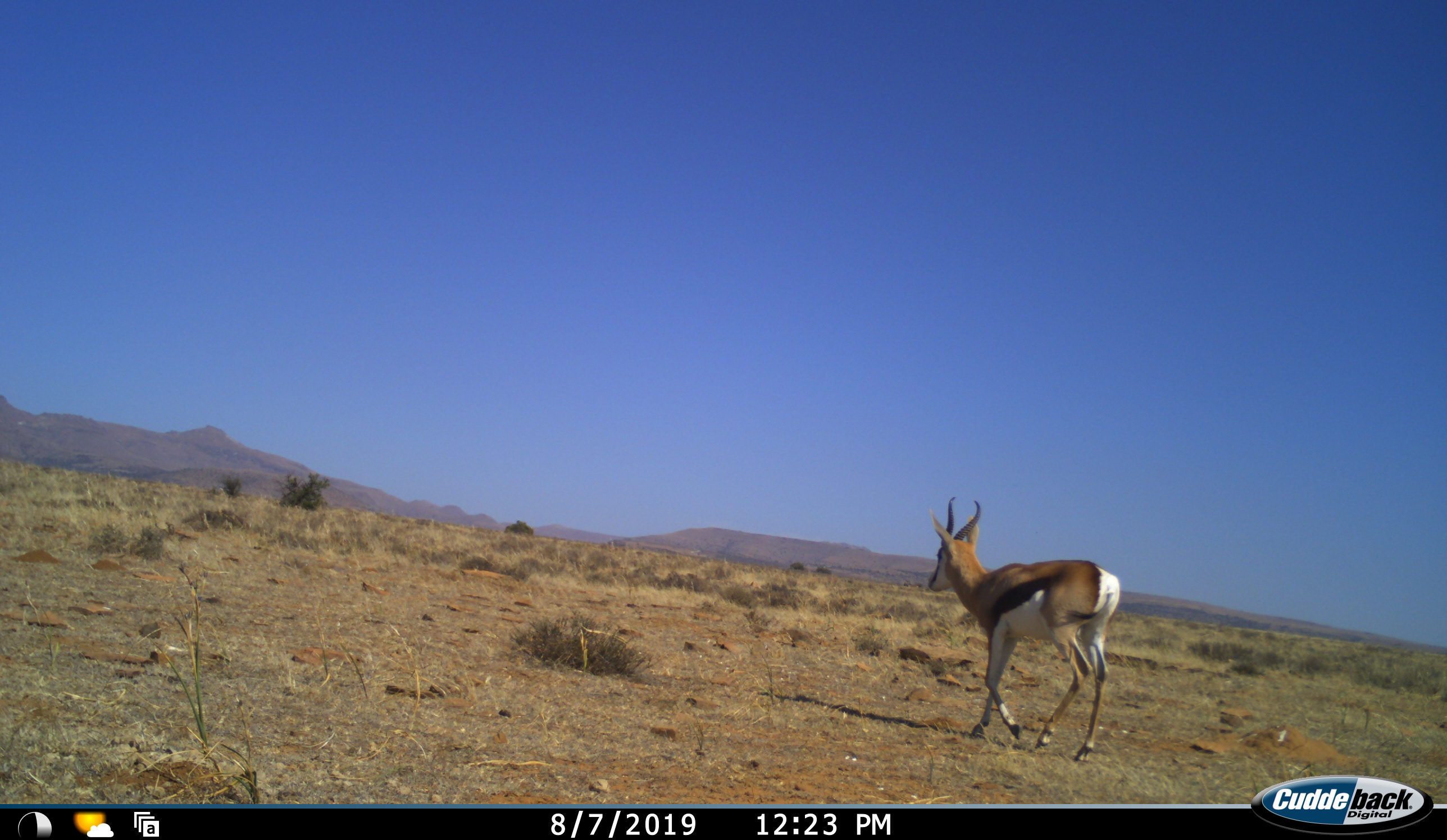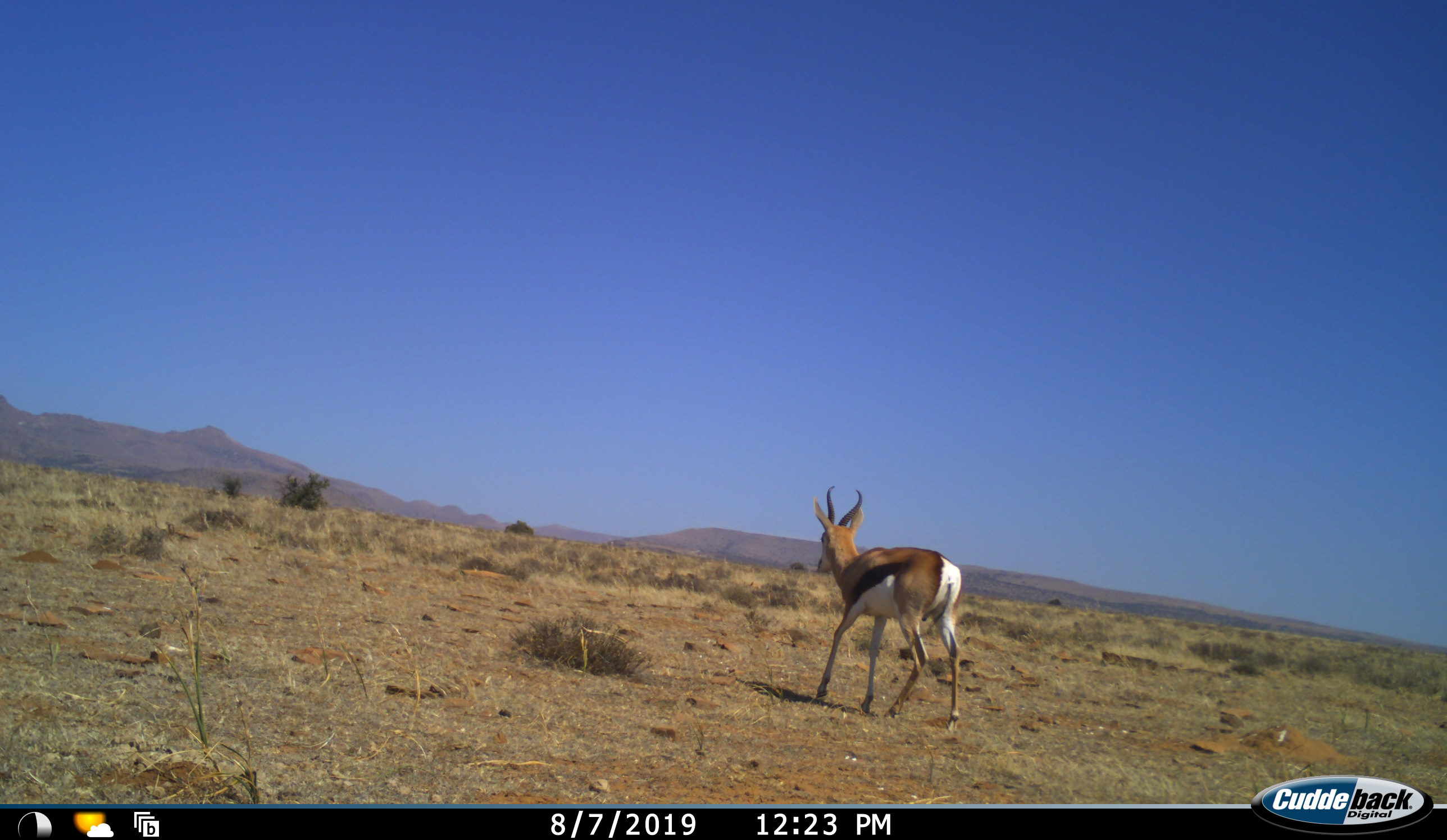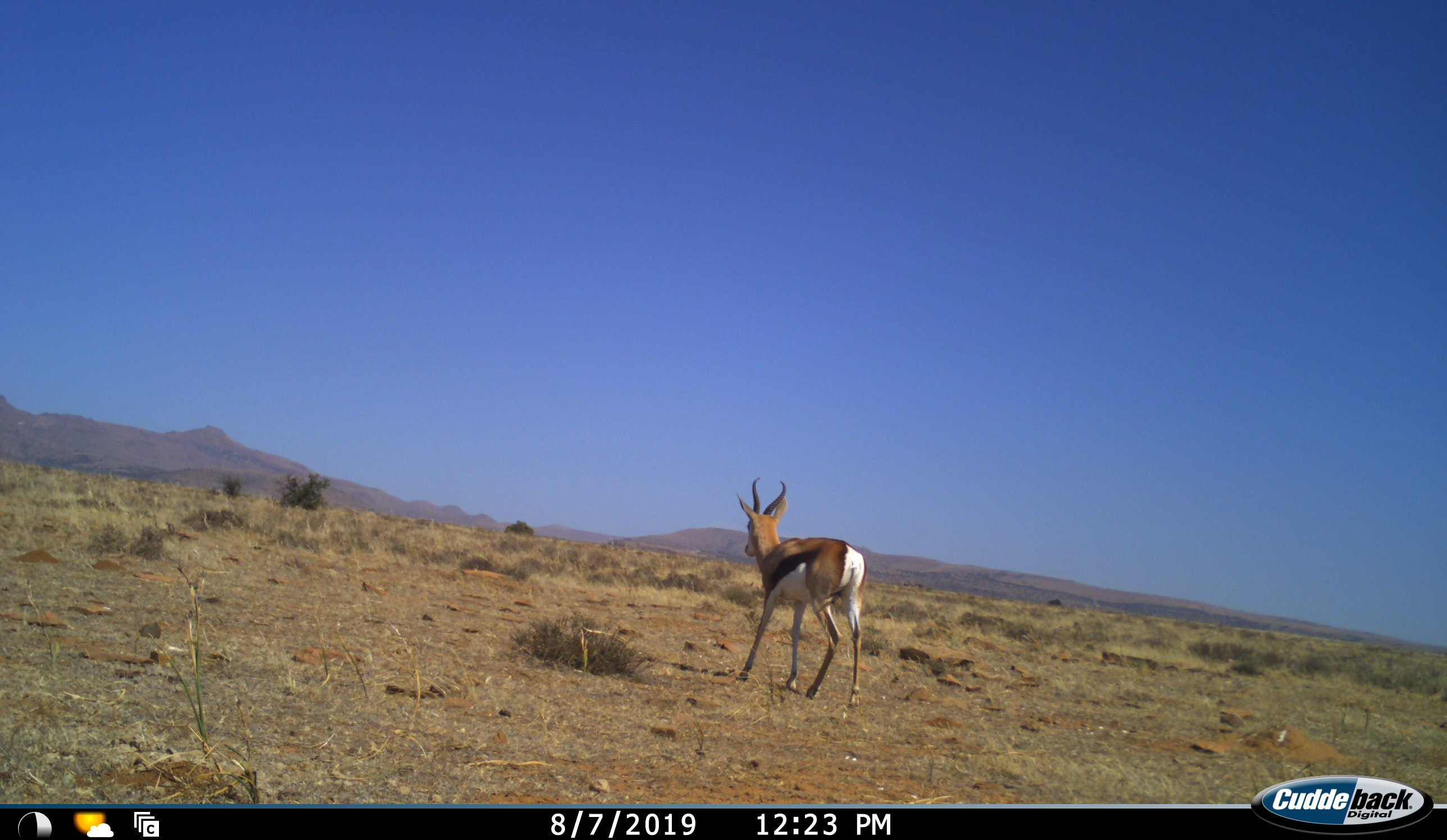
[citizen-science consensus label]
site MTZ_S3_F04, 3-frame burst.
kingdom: Animalia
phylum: Chordata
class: Mammalia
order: Artiodactyla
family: Bovidae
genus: Antidorcas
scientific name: Antidorcas marsupialis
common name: springbok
Springbok (Antidorcas marsupialis), count 1. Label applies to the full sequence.